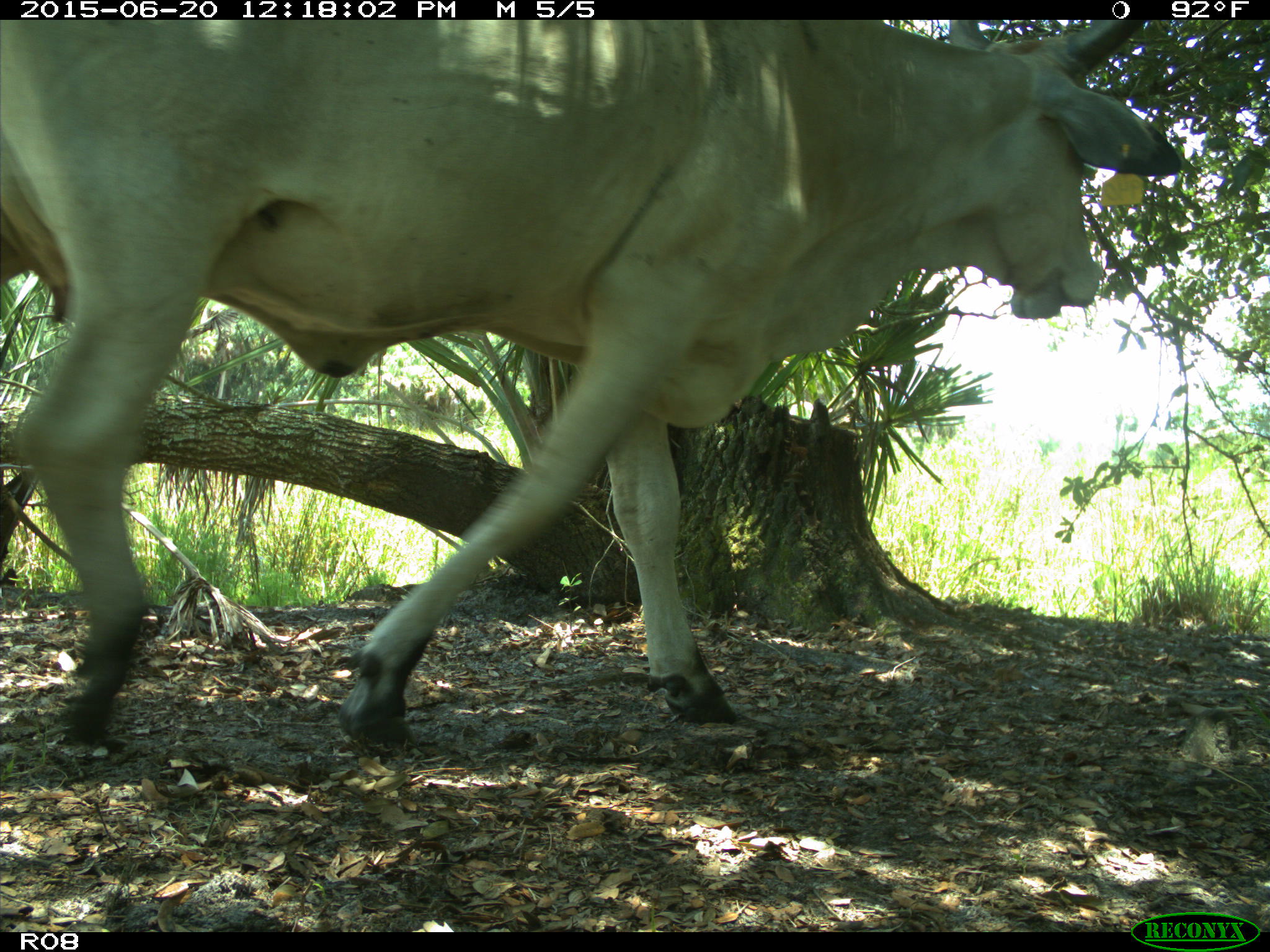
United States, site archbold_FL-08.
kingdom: Animalia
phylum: Chordata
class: Mammalia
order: Artiodactyla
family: Bovidae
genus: Bos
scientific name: Bos taurus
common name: domestic cow